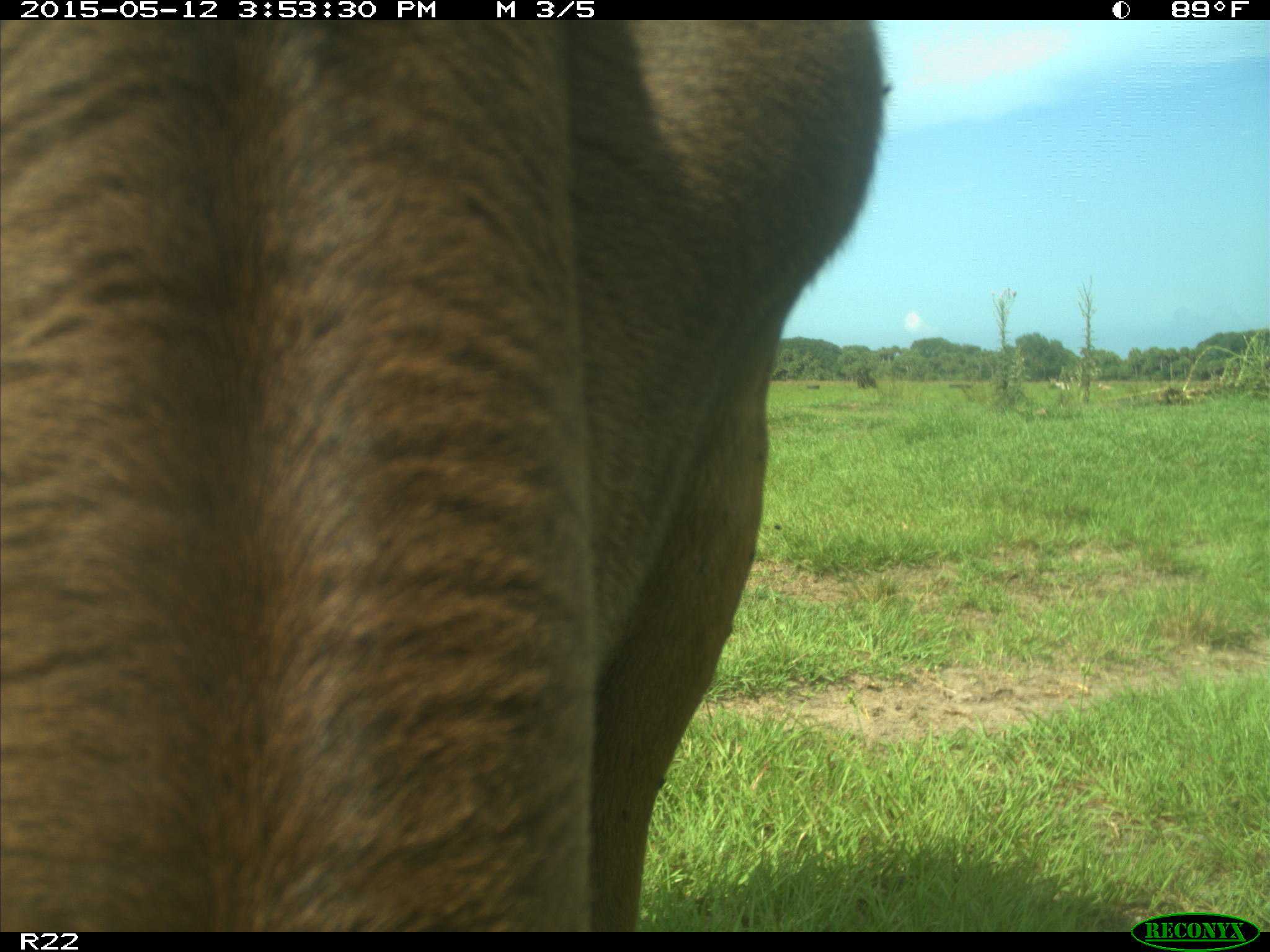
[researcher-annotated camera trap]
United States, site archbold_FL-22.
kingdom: Animalia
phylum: Chordata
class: Mammalia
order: Artiodactyla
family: Bovidae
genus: Bos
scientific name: Bos taurus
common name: domestic cow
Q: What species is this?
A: Bos taurus (domestic cow).